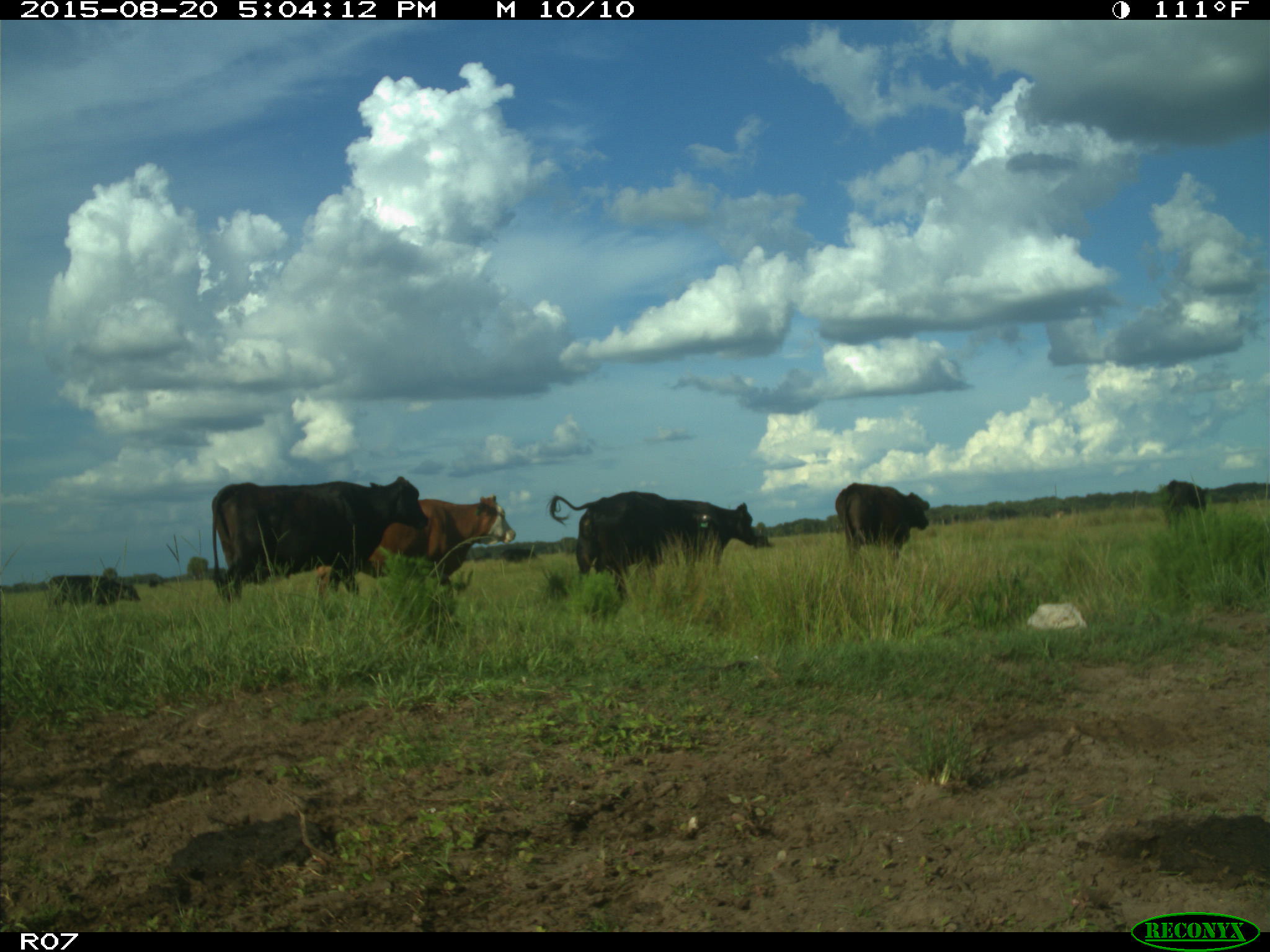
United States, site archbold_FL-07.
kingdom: Animalia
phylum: Chordata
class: Mammalia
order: Artiodactyla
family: Bovidae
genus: Bos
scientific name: Bos taurus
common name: domestic cow